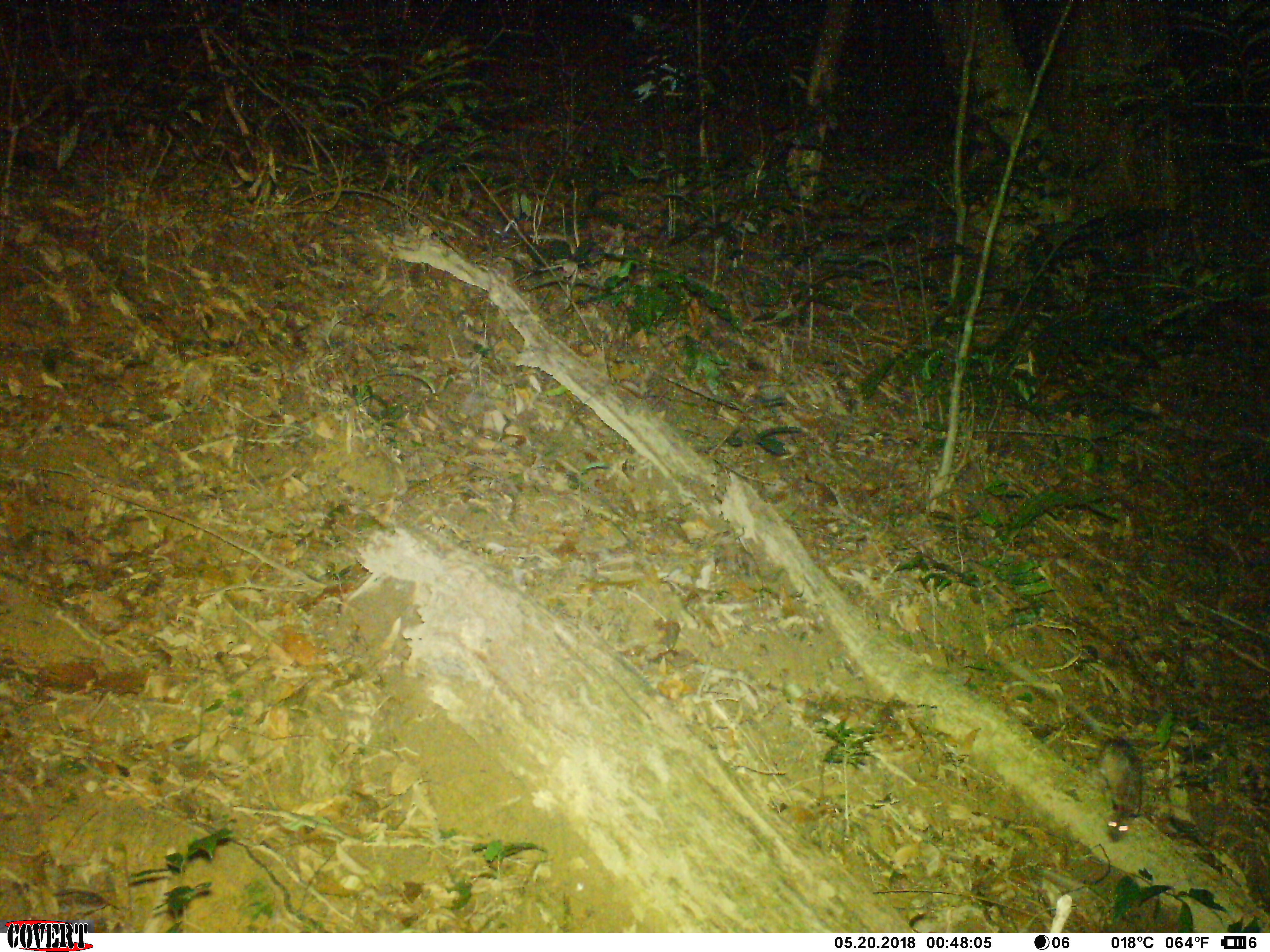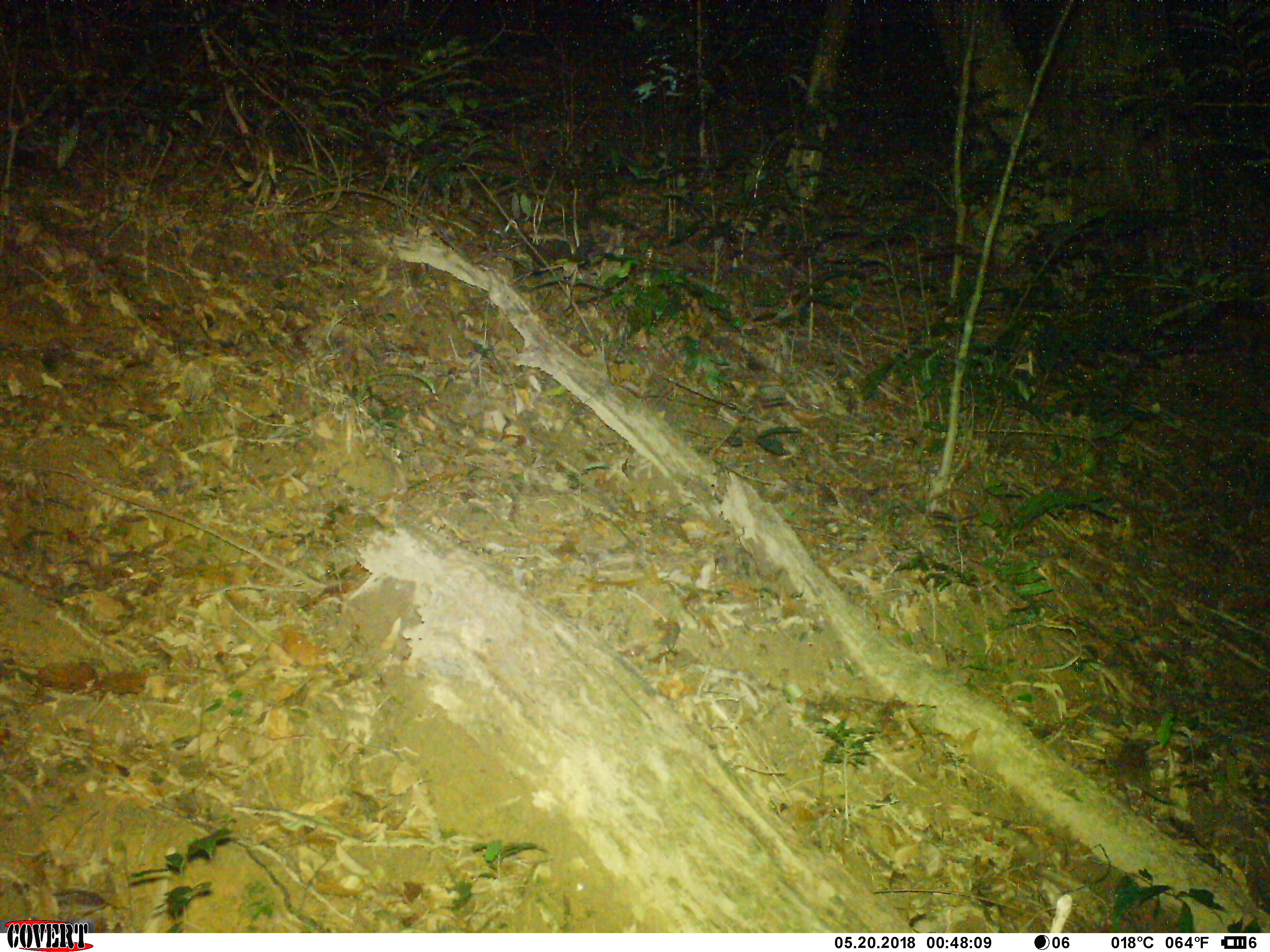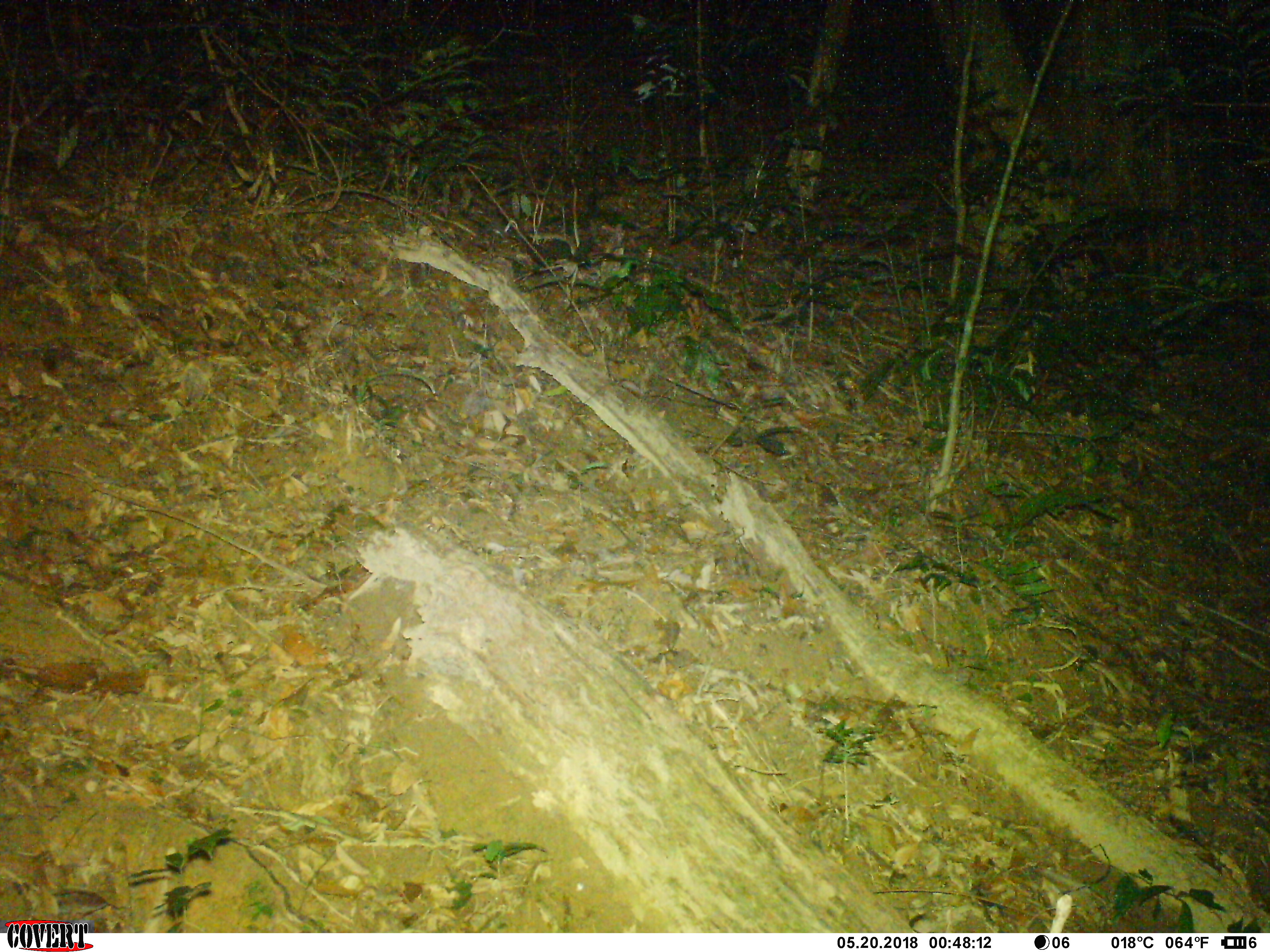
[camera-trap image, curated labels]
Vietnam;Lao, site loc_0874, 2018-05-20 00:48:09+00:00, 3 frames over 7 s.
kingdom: Animalia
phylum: Chordata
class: Mammalia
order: Rodentia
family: Muridae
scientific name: Muridae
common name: old-world mice and rats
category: unidentified murid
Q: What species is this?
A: Unidentified murid (old-world mice and rats) (Muridae).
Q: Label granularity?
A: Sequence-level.